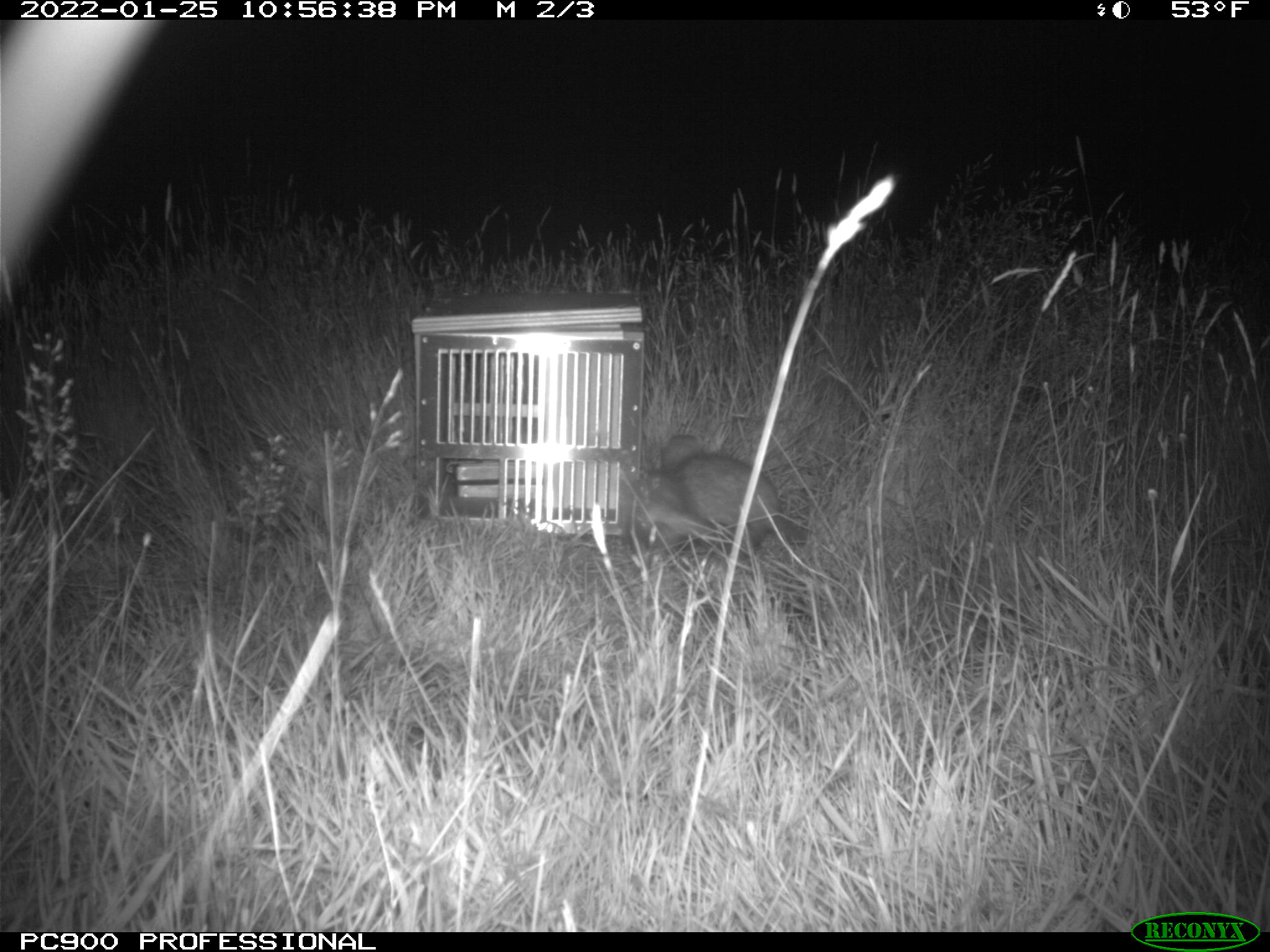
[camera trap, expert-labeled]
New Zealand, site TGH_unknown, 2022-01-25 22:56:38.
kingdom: Animalia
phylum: Chordata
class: Mammalia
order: Carnivora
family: Mustelidae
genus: Mustela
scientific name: Mustela furo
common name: ferret